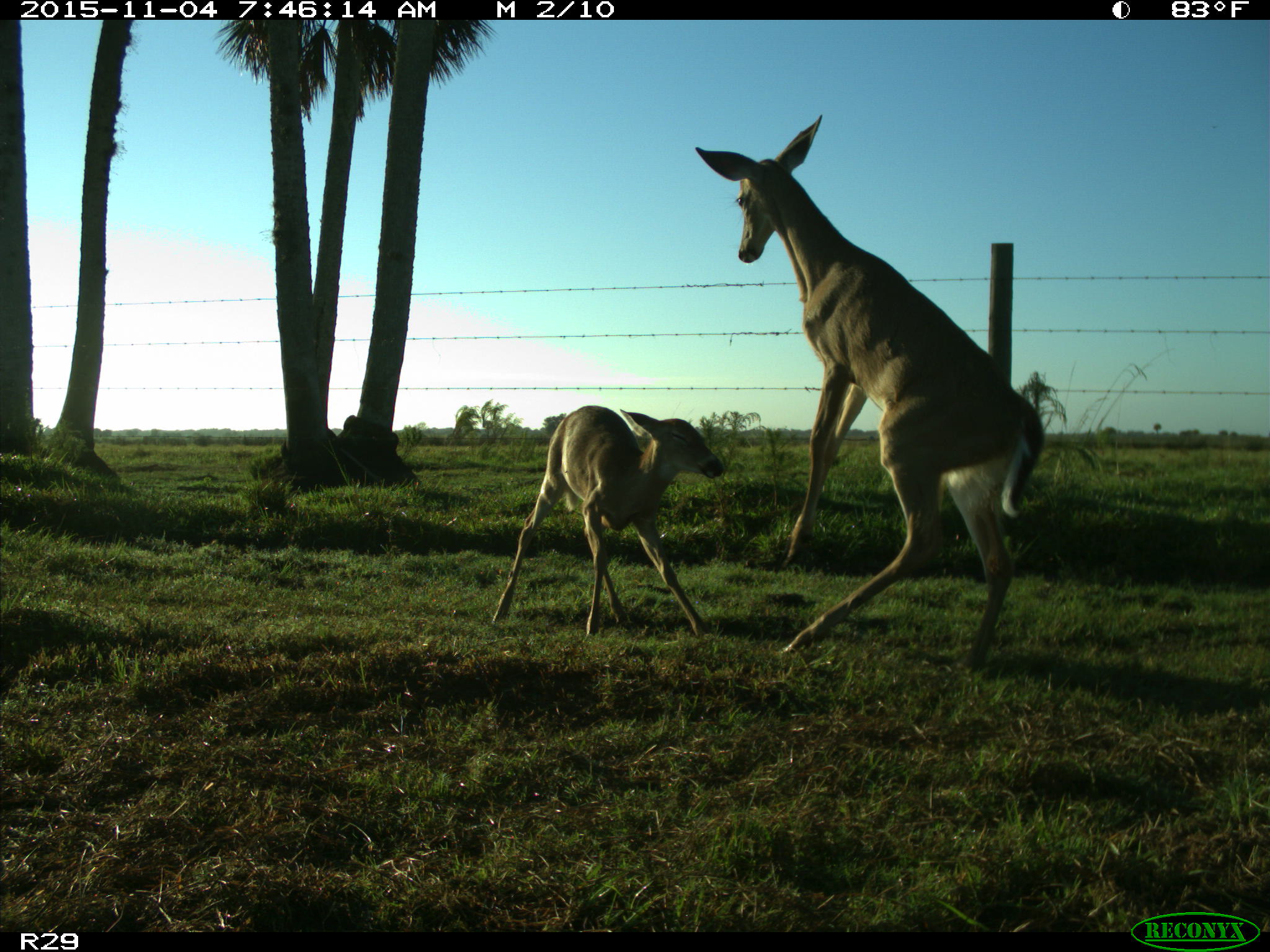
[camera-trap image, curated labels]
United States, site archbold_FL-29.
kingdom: Animalia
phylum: Chordata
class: Mammalia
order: Artiodactyla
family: Cervidae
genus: Odocoileus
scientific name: Odocoileus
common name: deer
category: unidentified deer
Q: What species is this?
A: Unidentified deer (deer) (Odocoileus).